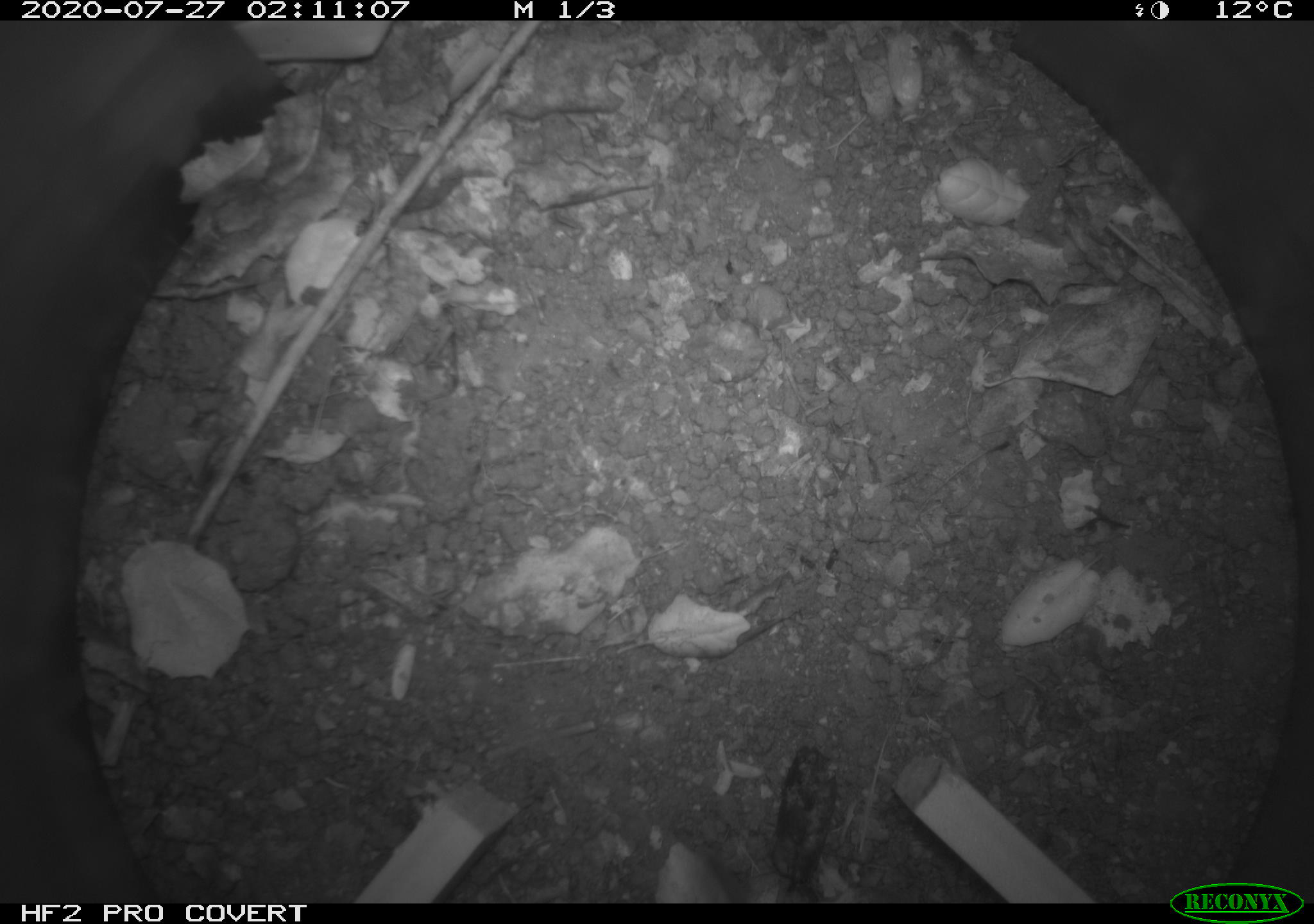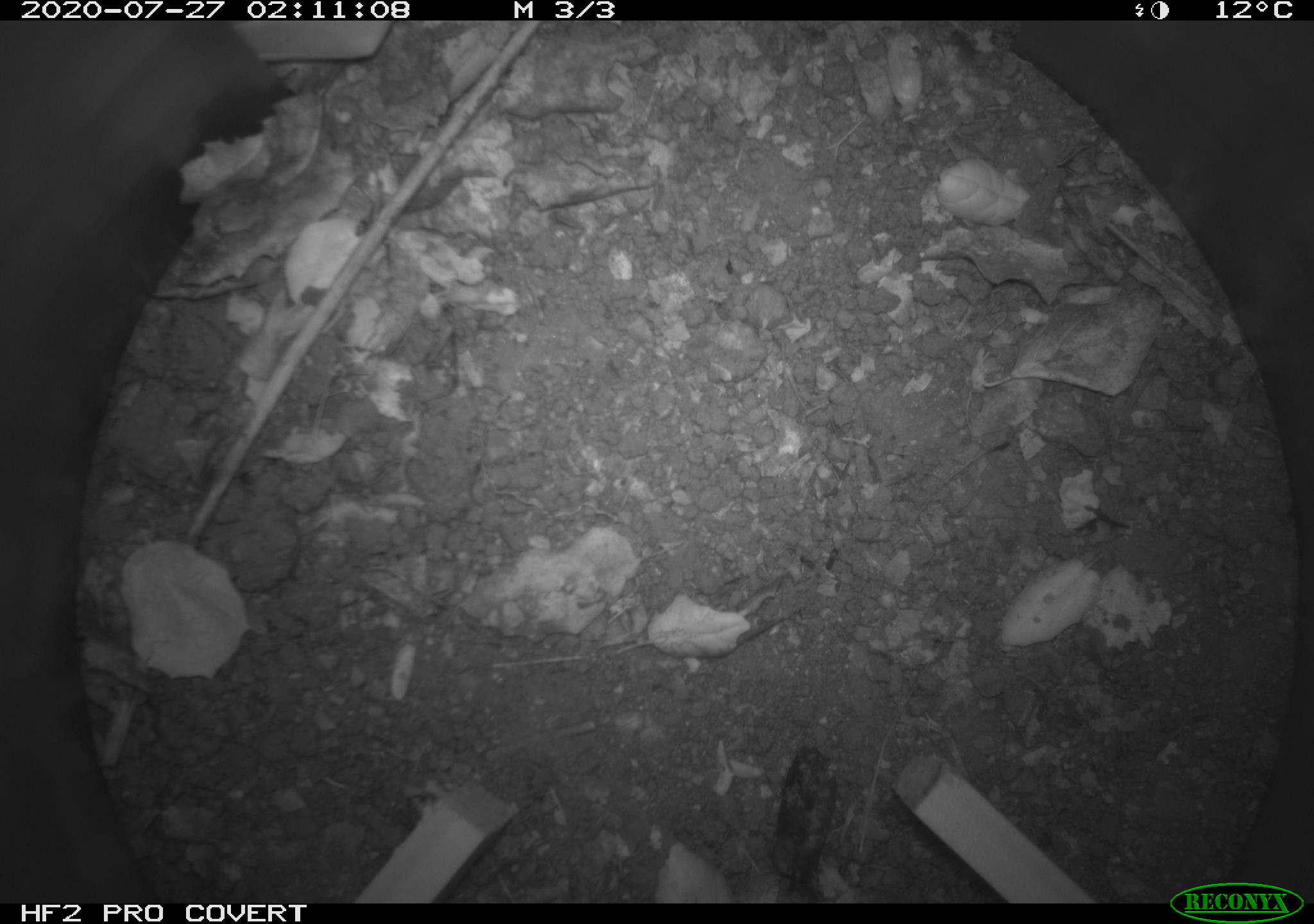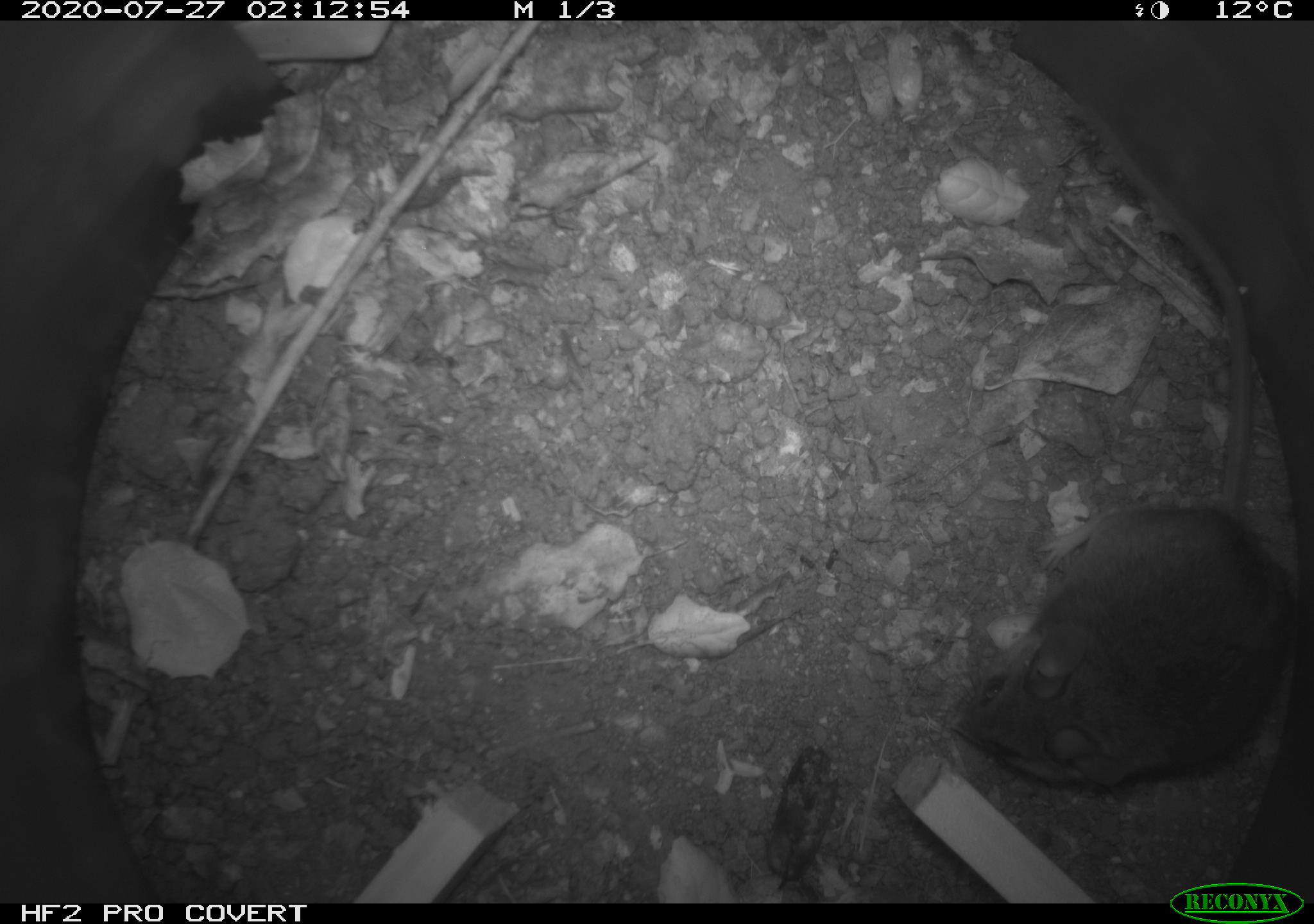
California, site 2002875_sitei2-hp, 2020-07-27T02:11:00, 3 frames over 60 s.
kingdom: Animalia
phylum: Chordata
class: Mammalia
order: Rodentia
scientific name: Rodentia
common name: rodent